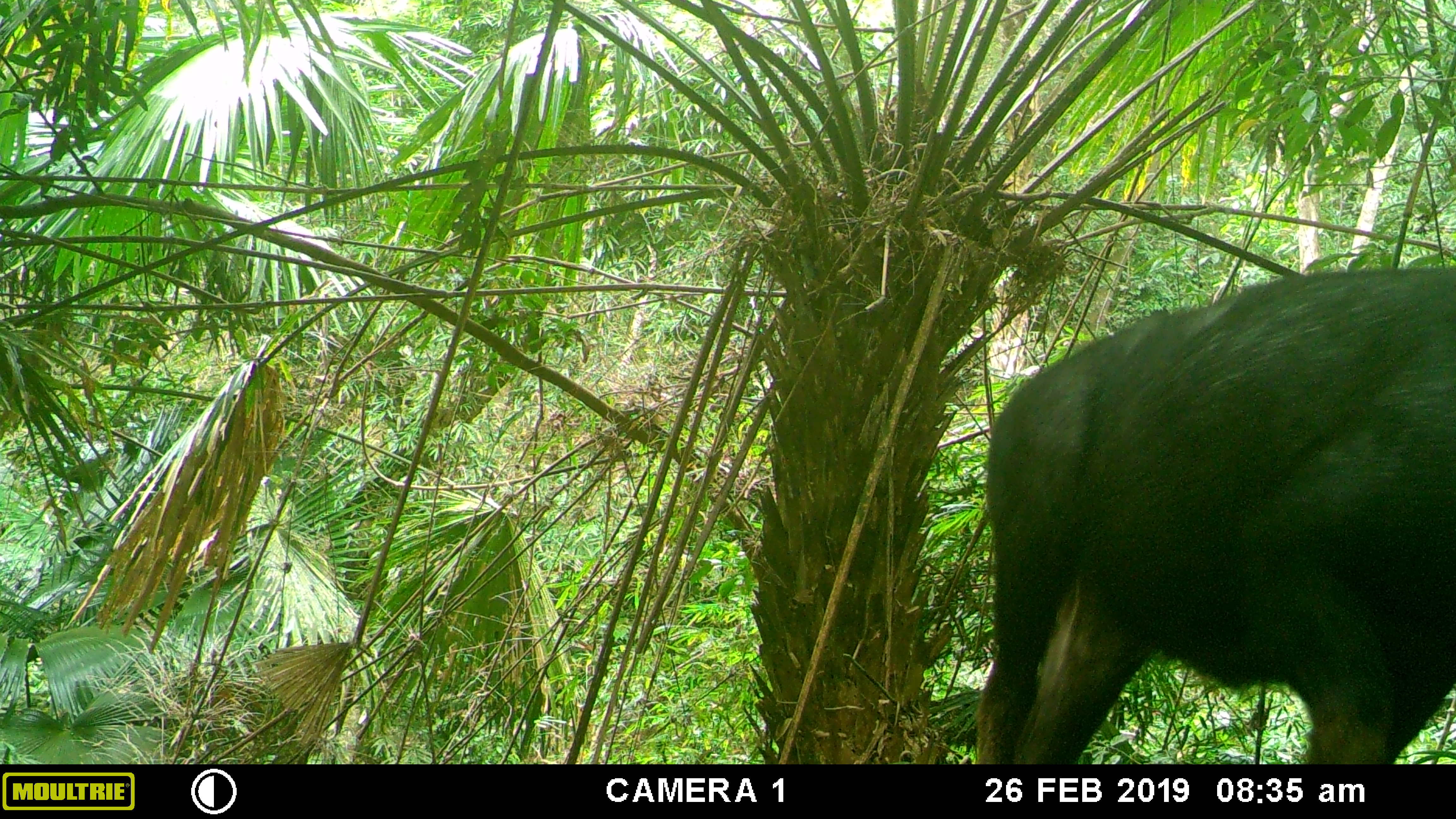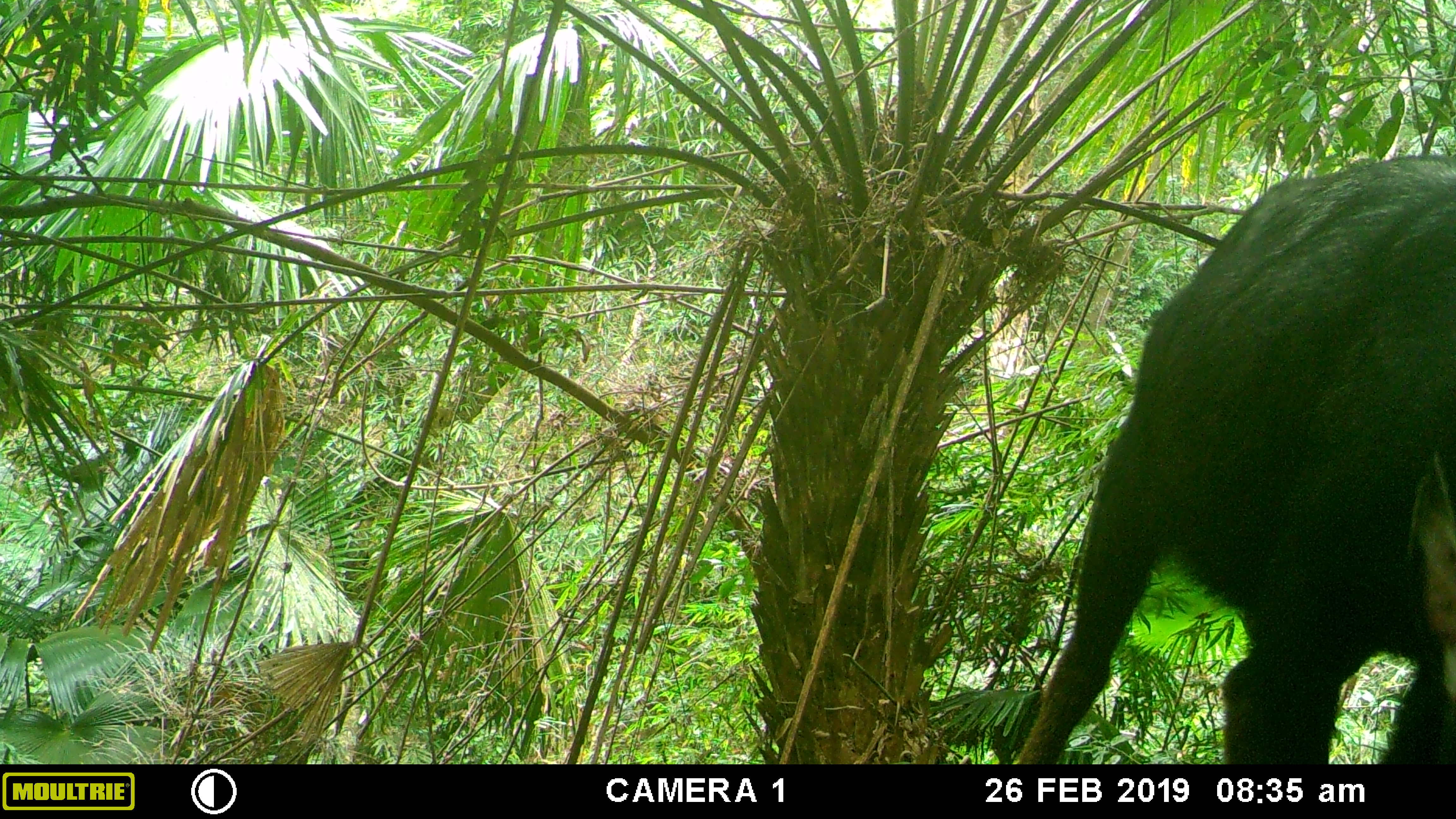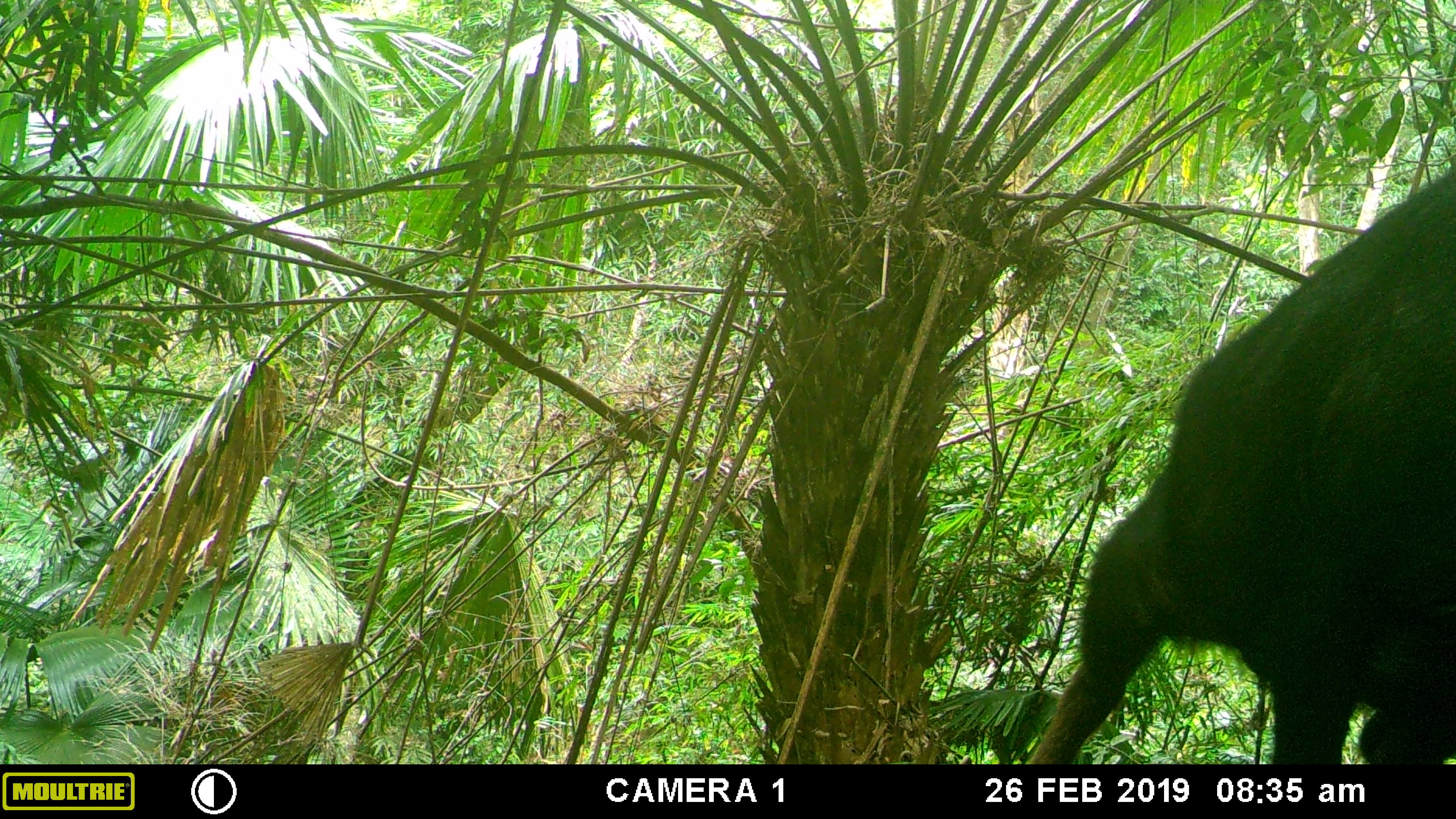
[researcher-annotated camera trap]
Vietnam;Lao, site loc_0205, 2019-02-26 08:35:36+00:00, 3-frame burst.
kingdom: Animalia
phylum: Chordata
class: Mammalia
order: Artiodactyla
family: Bovidae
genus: Capricornis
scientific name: Capricornis sumatraensis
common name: chinese serow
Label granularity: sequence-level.